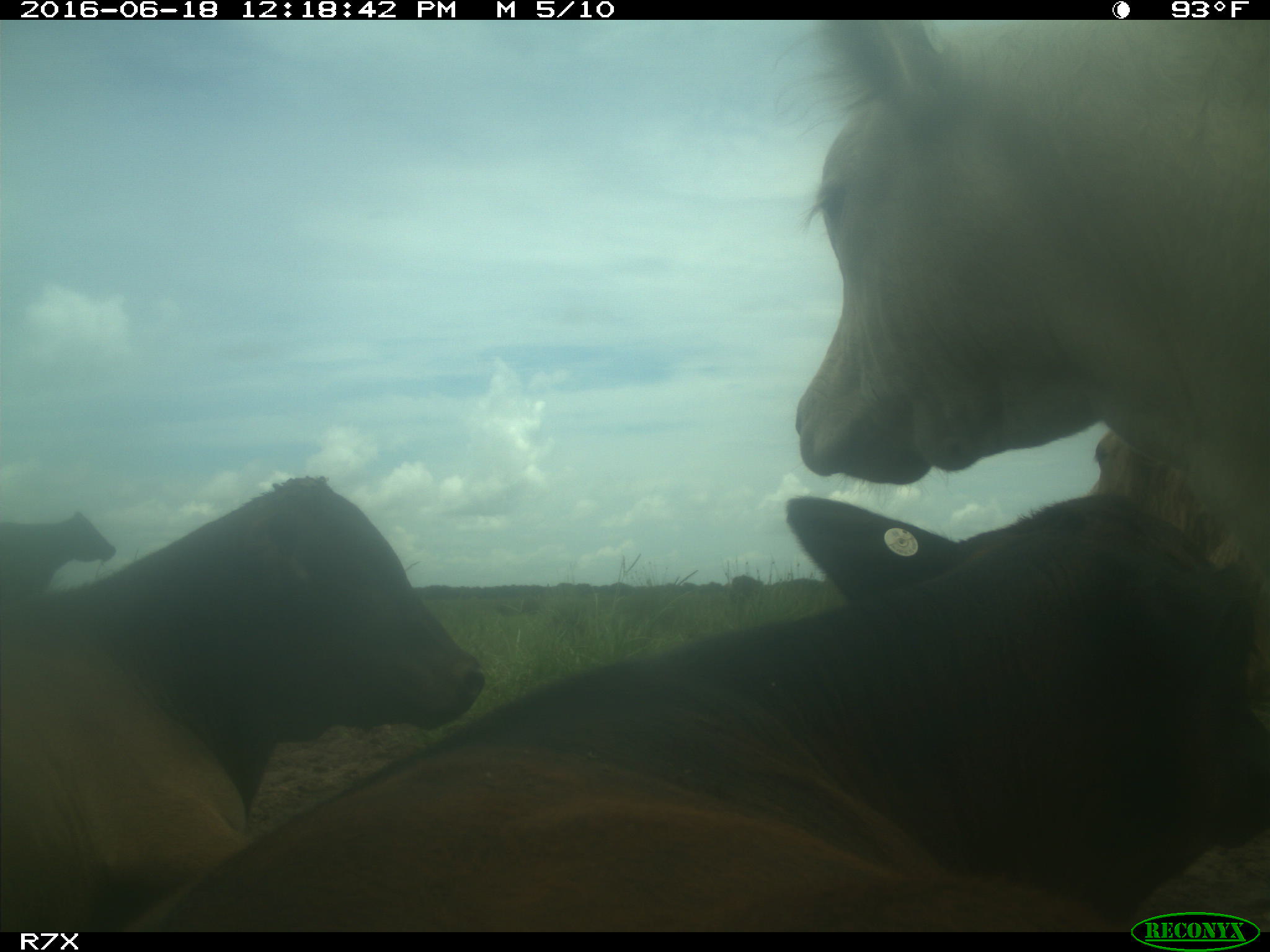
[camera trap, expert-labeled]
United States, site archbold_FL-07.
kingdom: Animalia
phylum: Chordata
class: Mammalia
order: Artiodactyla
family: Bovidae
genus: Bos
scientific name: Bos taurus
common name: domestic cow